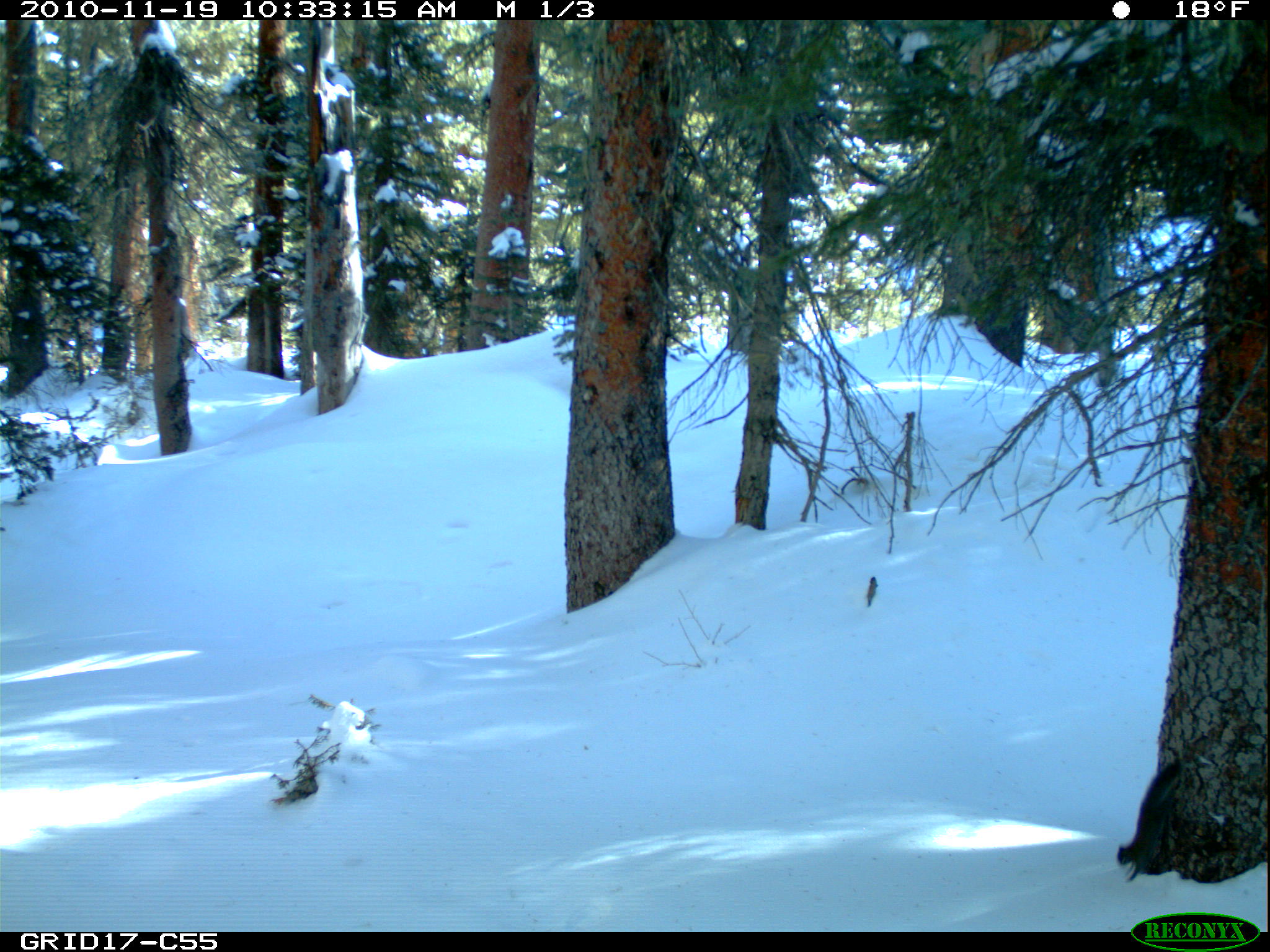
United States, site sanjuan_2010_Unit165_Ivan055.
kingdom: Animalia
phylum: Chordata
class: Mammalia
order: Rodentia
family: Sciuridae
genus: Tamiasciurus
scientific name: Tamiasciurus hudsonicus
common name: american red squirrel